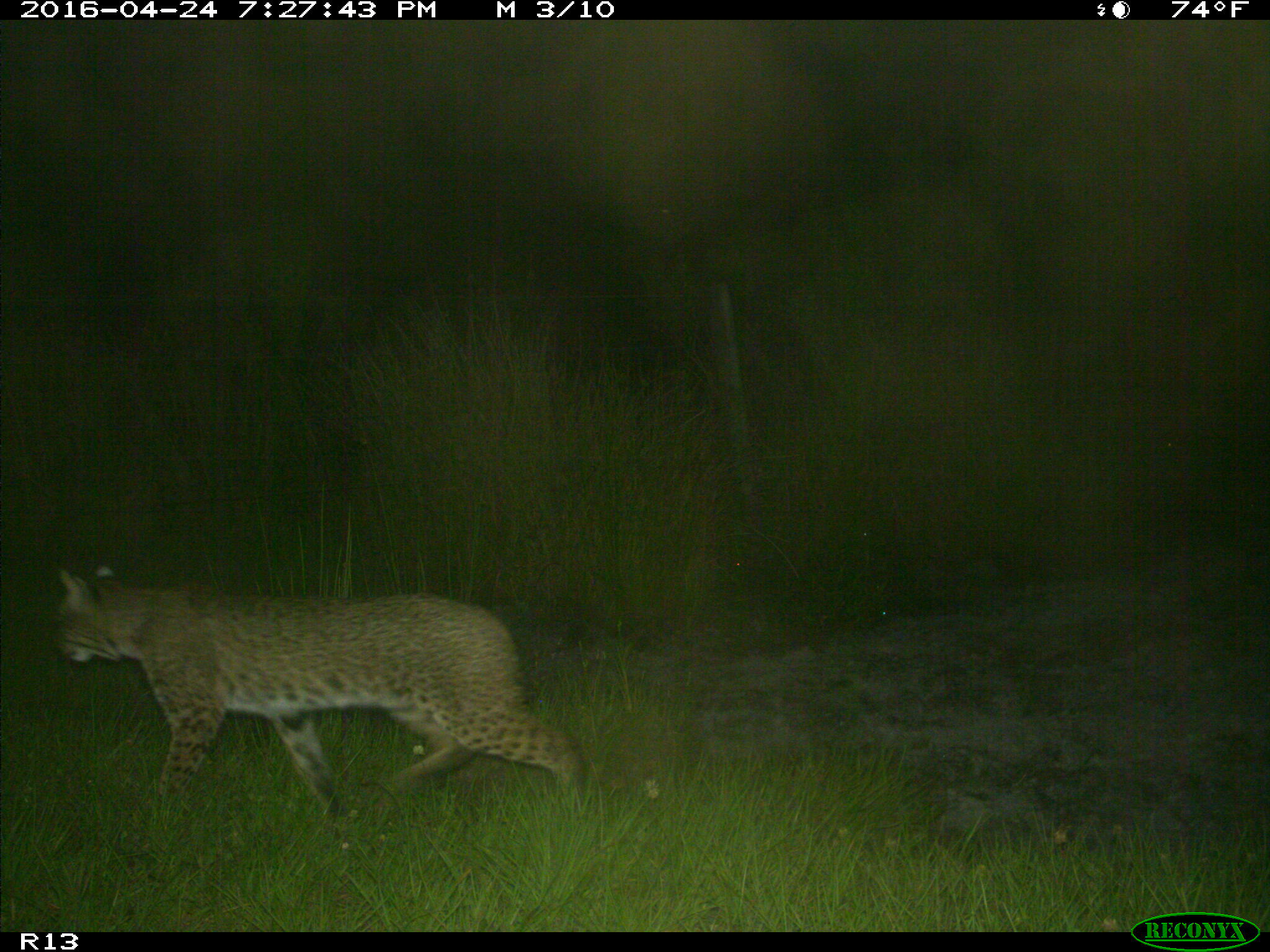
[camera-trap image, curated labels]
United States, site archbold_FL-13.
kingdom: Animalia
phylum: Chordata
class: Mammalia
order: Carnivora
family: Felidae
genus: Lynx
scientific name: Lynx rufus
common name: bobcat